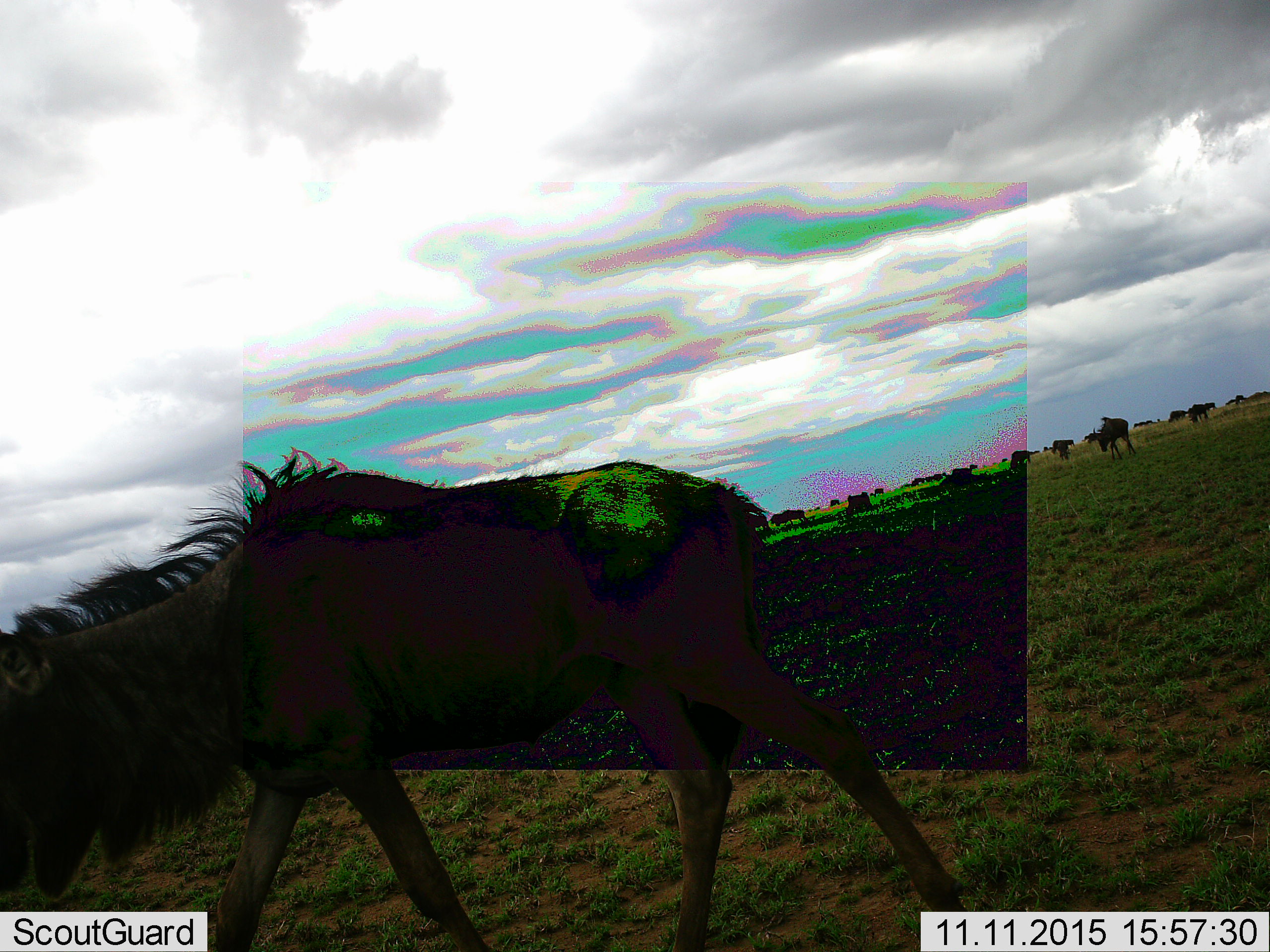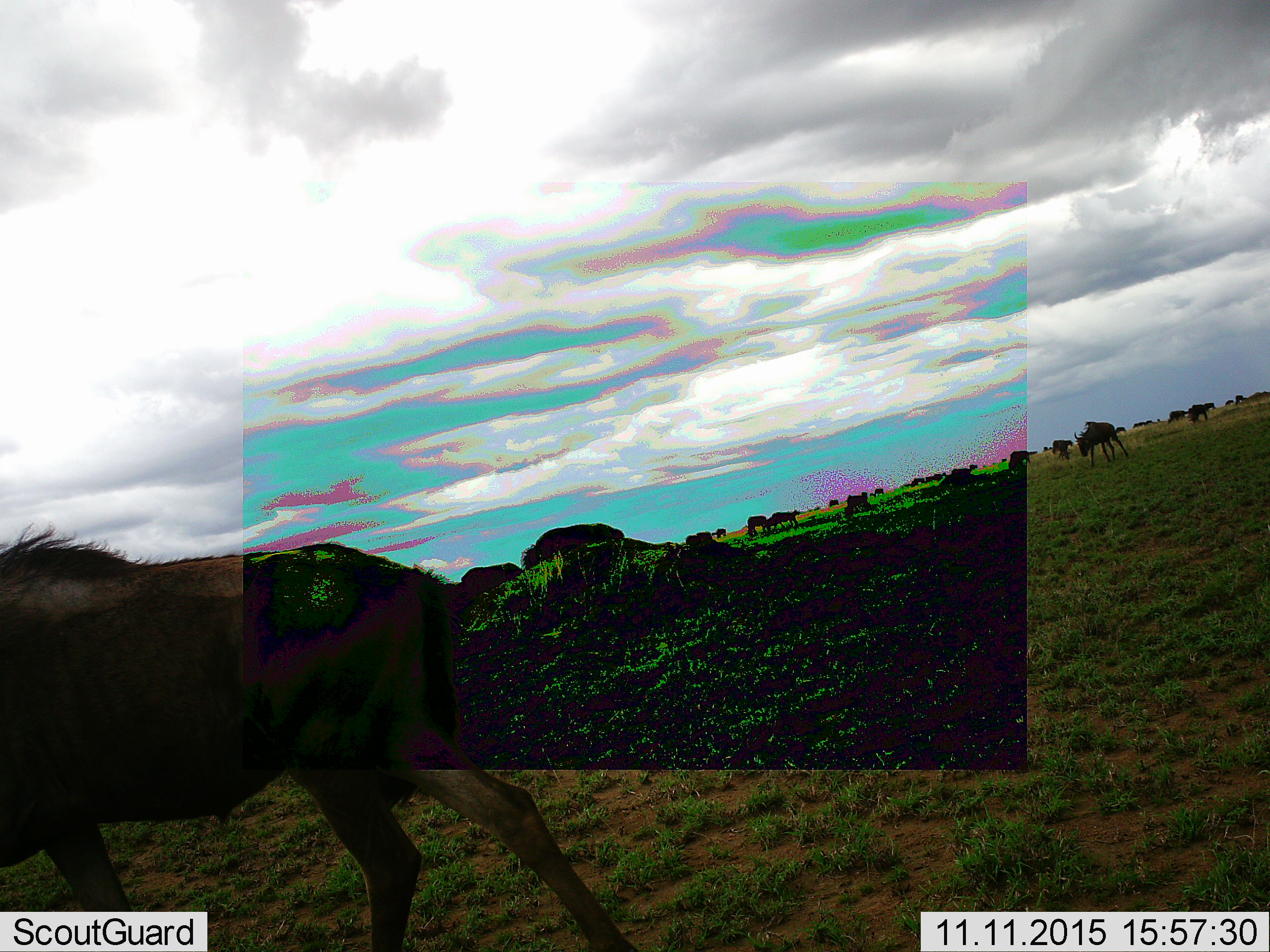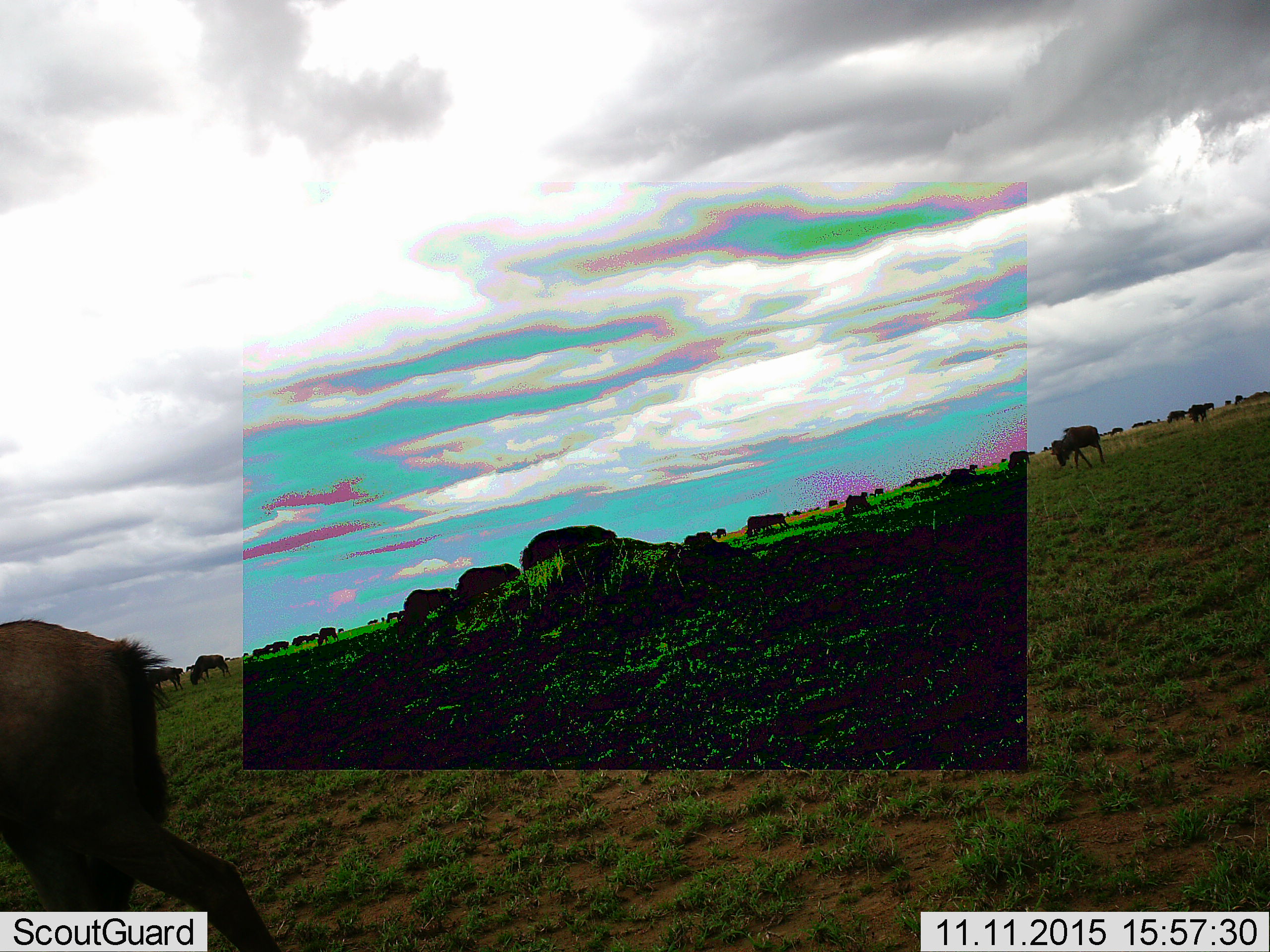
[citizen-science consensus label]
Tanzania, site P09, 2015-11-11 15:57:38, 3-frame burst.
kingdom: Animalia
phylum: Chordata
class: Mammalia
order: Artiodactyla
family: Bovidae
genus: Connochaetes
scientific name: Connochaetes taurinus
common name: blue wildebeest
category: wildebeest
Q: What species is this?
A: Wildebeest (blue wildebeest) (Connochaetes taurinus).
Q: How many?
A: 11-50.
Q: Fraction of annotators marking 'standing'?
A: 71%.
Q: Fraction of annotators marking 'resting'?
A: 0%.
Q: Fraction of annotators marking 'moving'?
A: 57%.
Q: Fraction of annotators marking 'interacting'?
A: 0%.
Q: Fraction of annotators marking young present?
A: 0%.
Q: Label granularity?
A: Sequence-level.